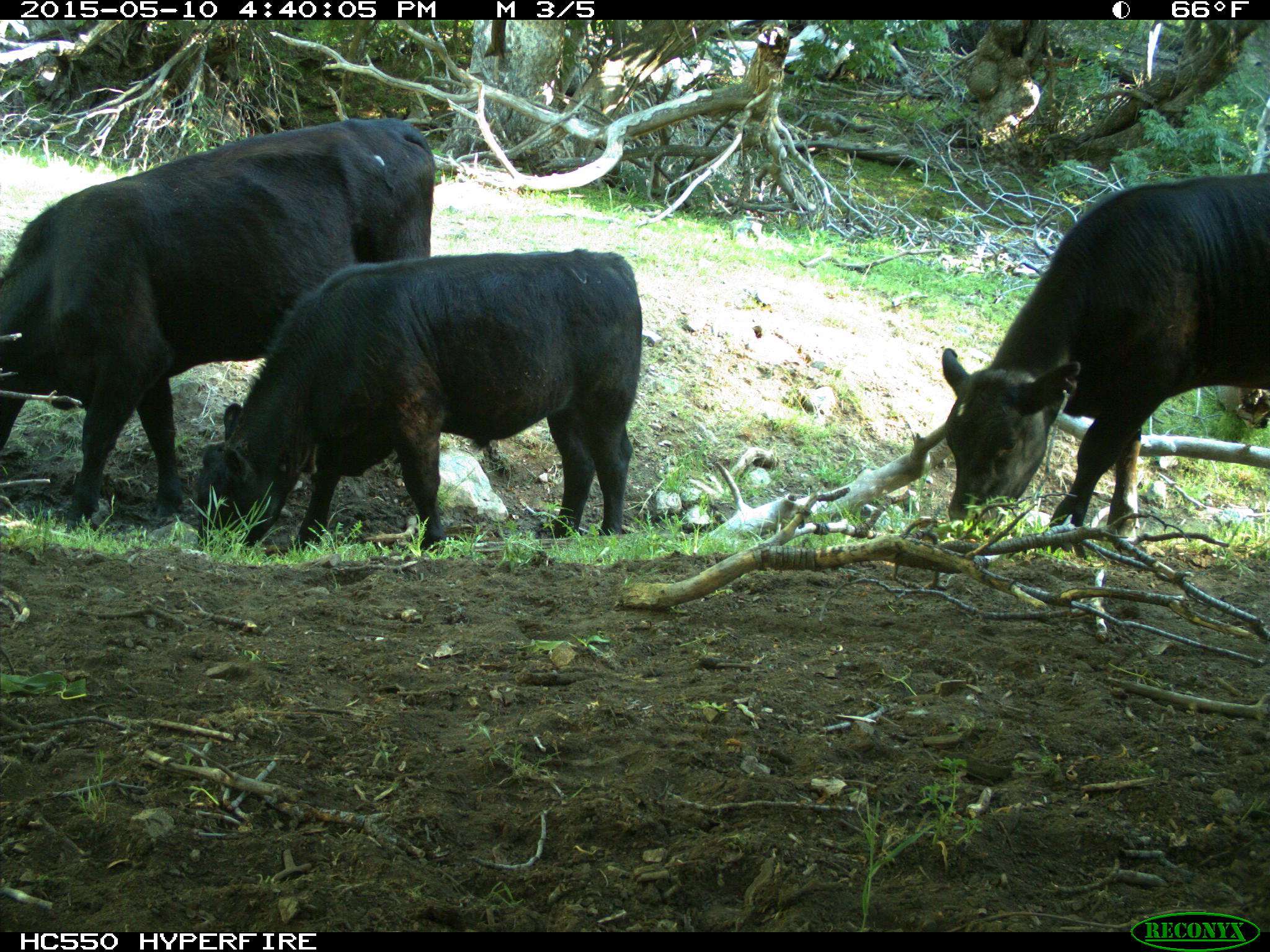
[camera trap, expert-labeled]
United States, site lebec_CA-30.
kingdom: Animalia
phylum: Chordata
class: Mammalia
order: Artiodactyla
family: Bovidae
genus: Bos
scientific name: Bos taurus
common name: domestic cow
Bos taurus (domestic cow).